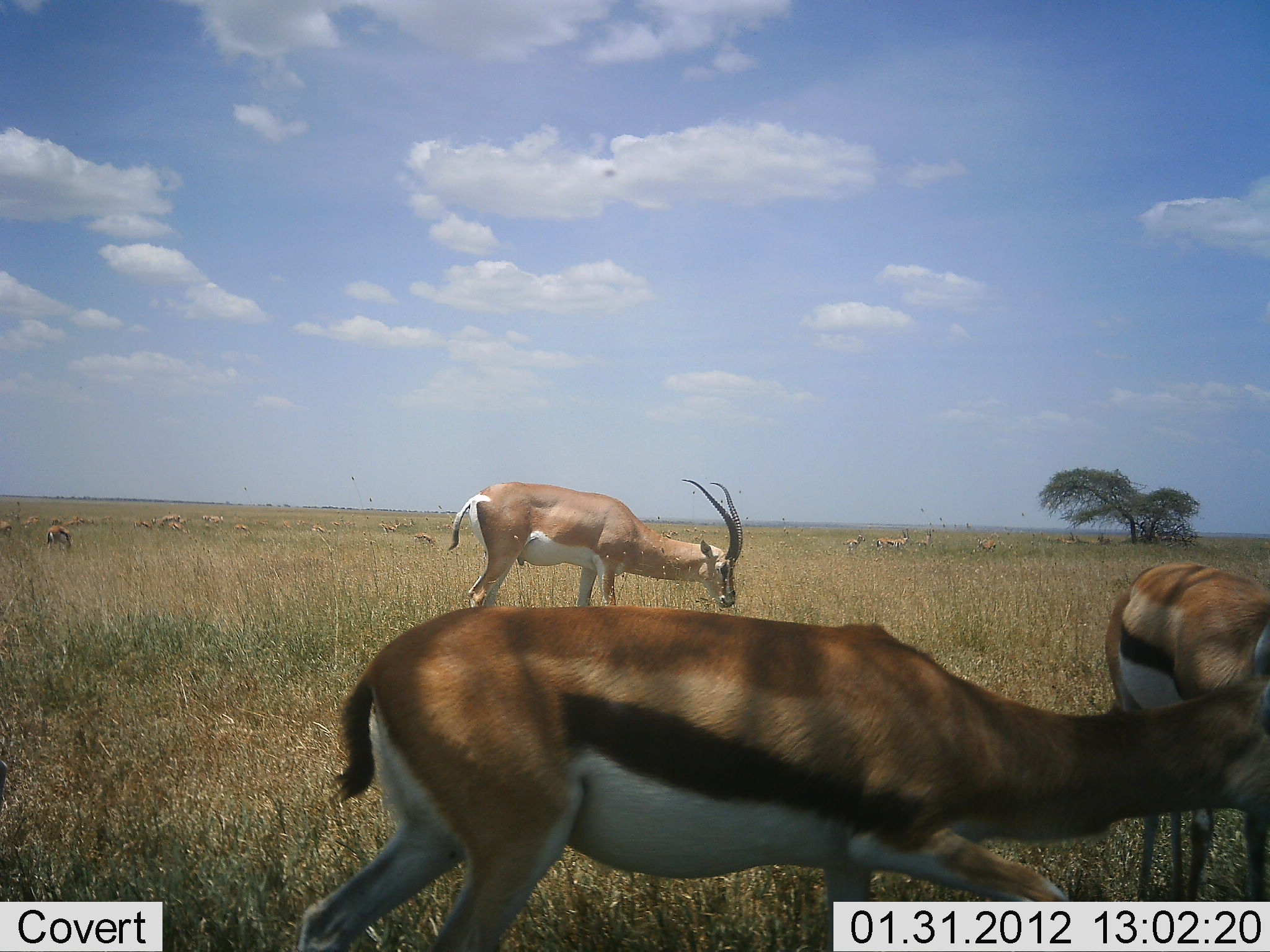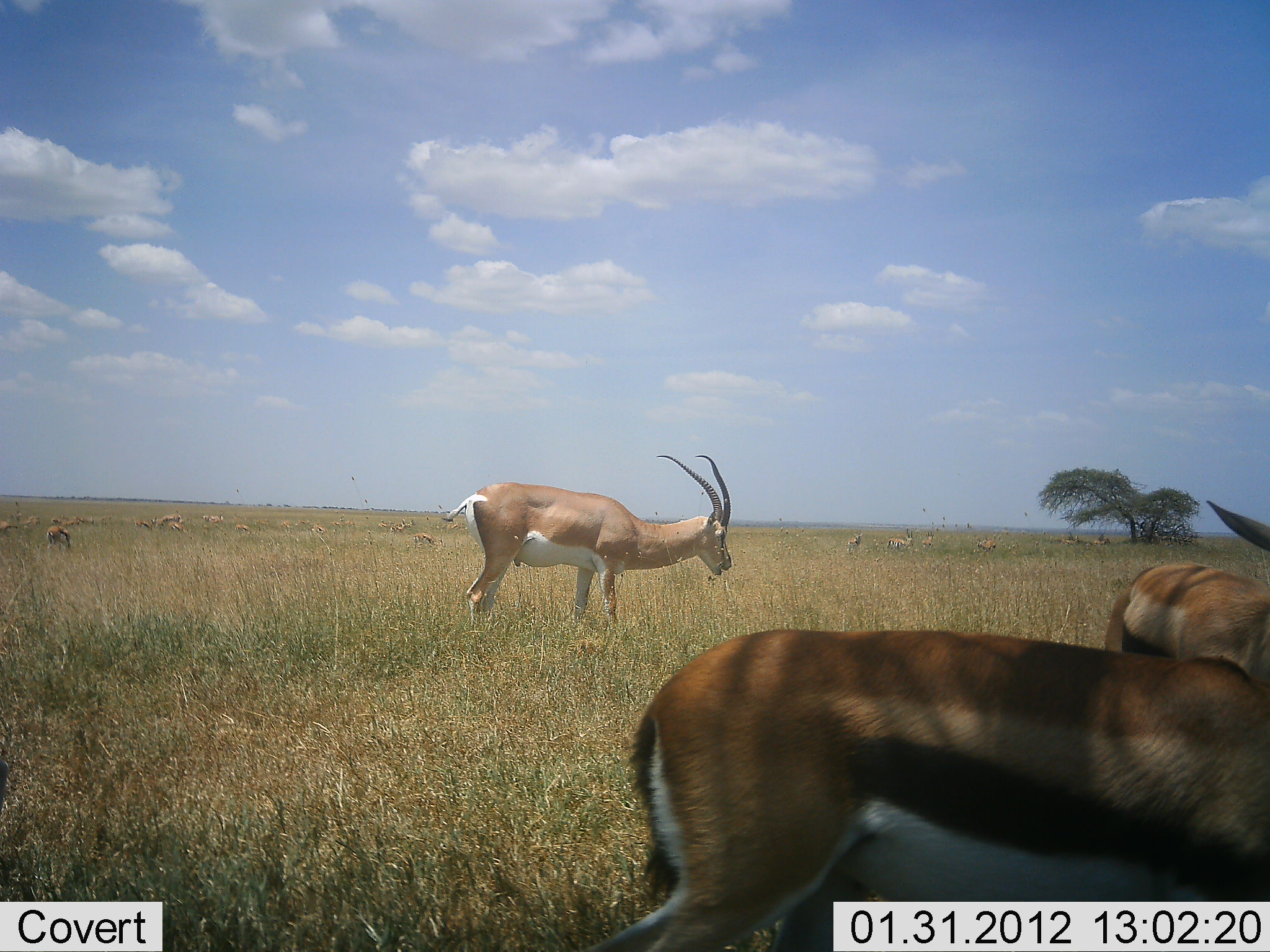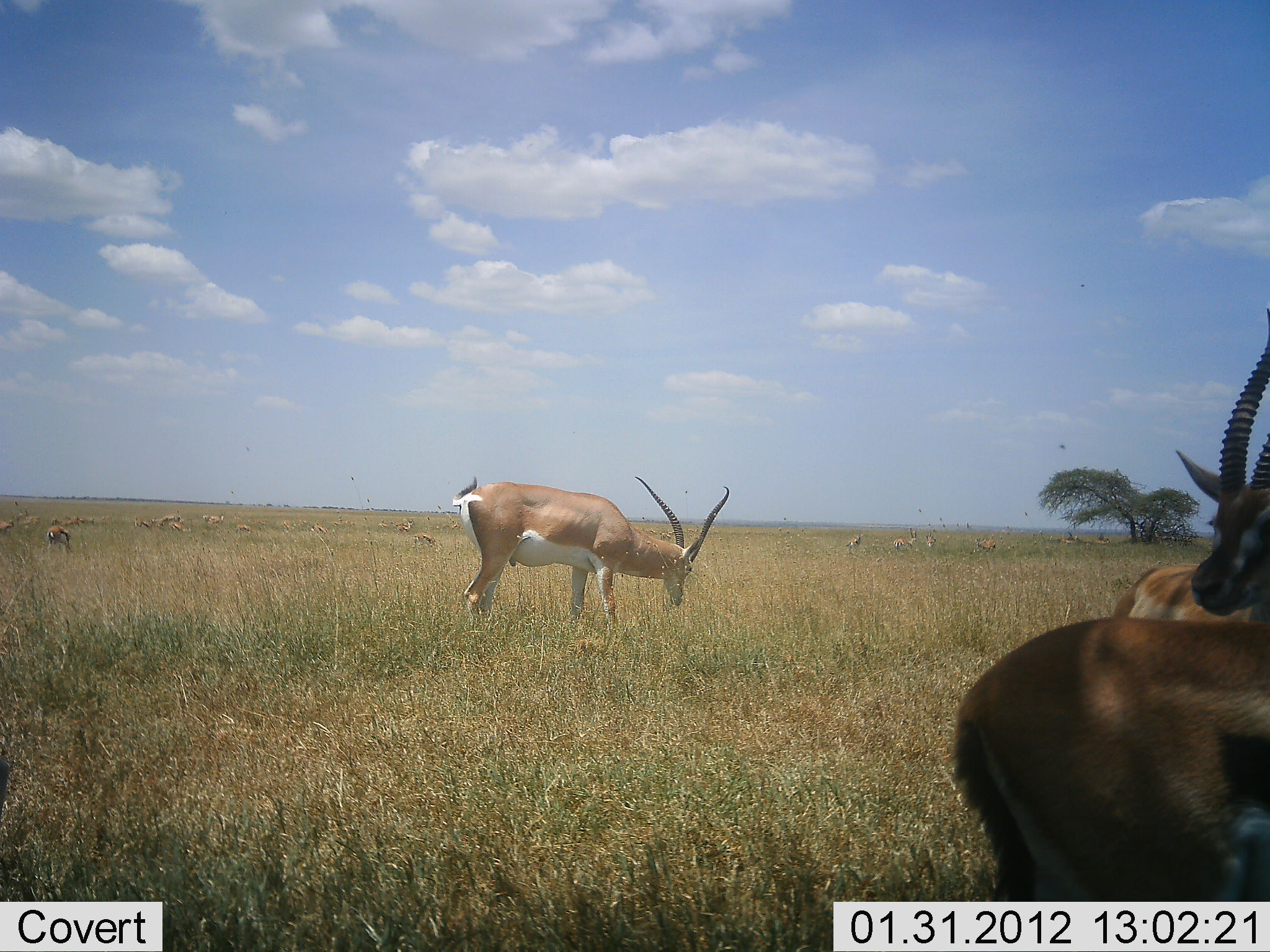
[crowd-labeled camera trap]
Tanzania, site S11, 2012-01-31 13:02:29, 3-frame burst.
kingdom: Animalia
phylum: Chordata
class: Mammalia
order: Artiodactyla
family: Bovidae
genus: Nanger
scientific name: Nanger granti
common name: grant's gazelle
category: gazellegrants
Gazellegrants (grant's gazelle) (Nanger granti), count 10. Behavior (volunteer vote fractions): standing 53%, resting 0%, moving 18%, interacting 0%. Young present (vote fraction): 0%. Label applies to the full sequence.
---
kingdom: Animalia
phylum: Chordata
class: Mammalia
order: Artiodactyla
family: Bovidae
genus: Eudorcas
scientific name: Eudorcas thomsonii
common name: thomson's gazelle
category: gazellethomsons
Gazellethomsons (thomson's gazelle) (Eudorcas thomsonii), count 2. Behavior (volunteer vote fractions): standing 78%, resting 4%, moving 30%, interacting 4%. Young present (vote fraction): 0%. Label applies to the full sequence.